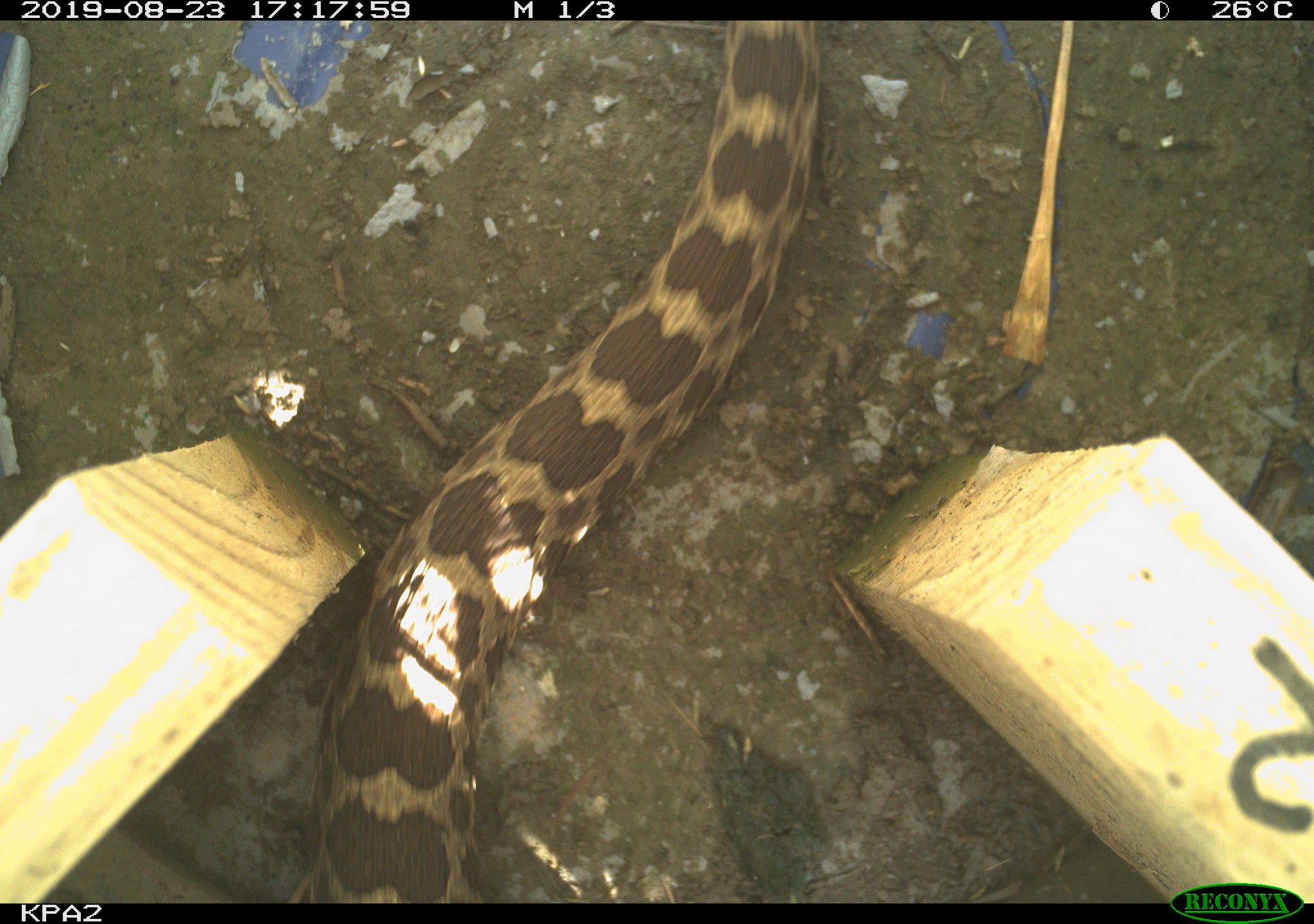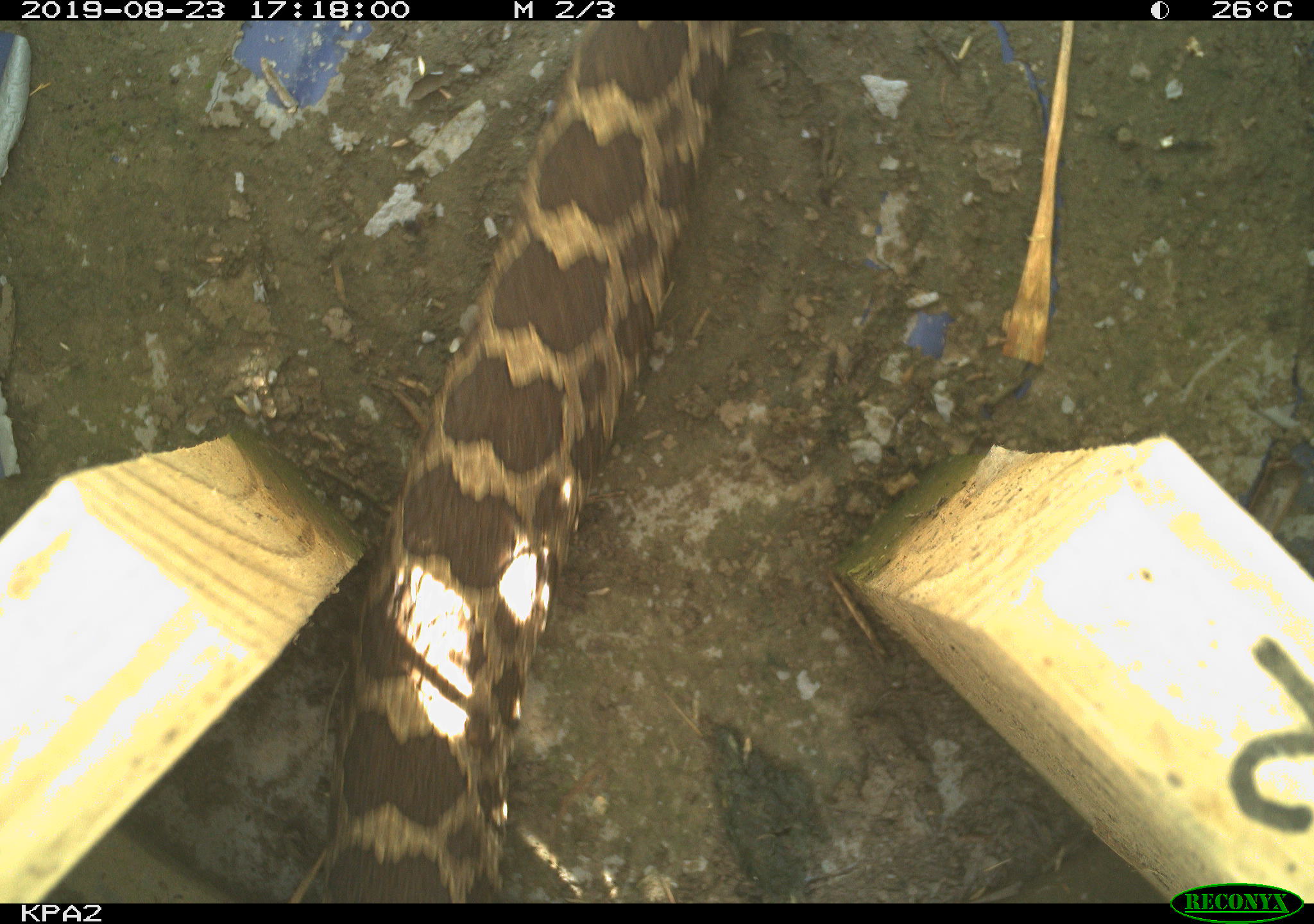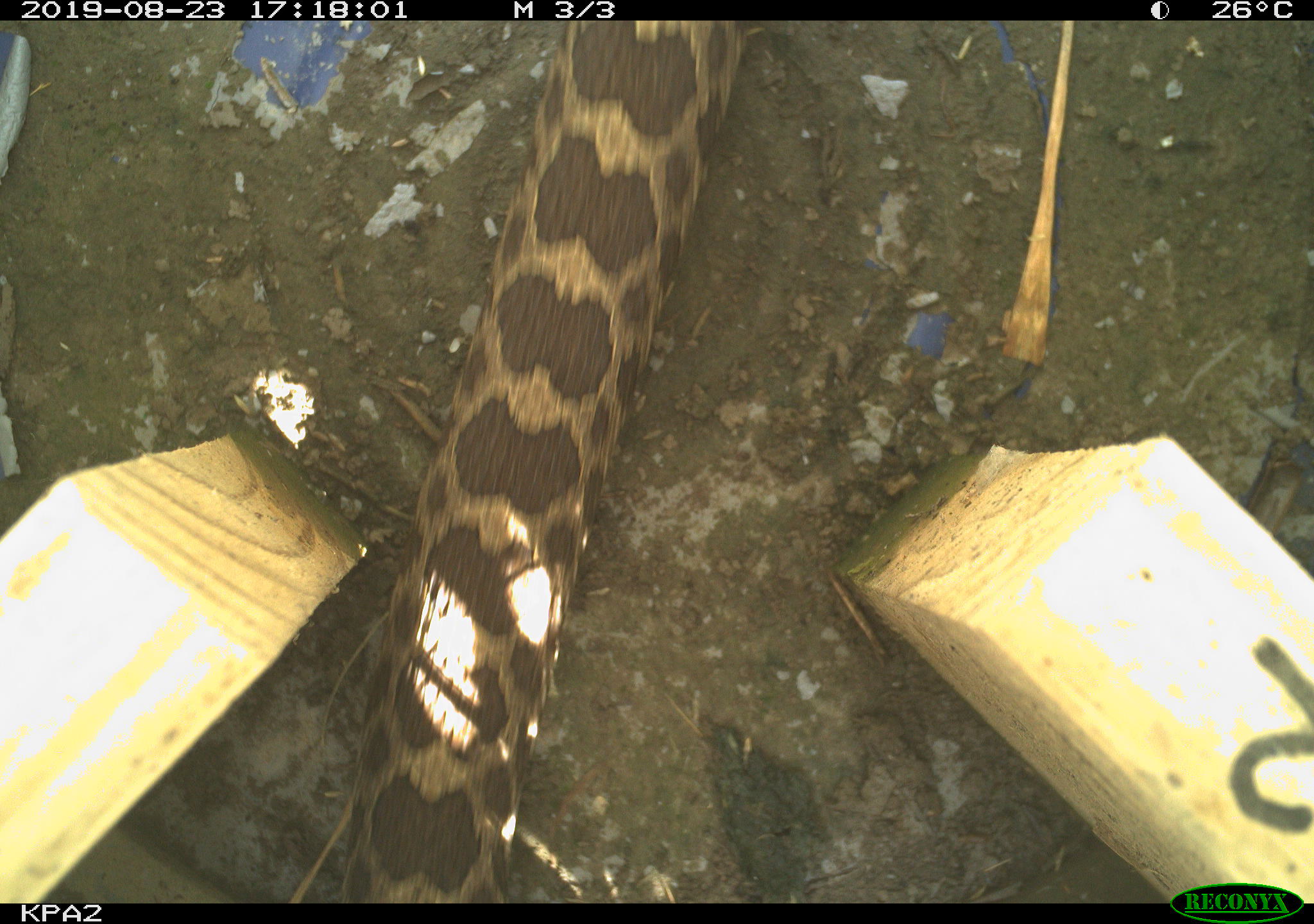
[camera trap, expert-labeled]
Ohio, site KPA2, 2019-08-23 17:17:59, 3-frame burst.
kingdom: Animalia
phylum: Chordata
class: Reptilia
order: Squamata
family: Viperidae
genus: Sistrurus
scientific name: Sistrurus catenatus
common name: eastern massasauga